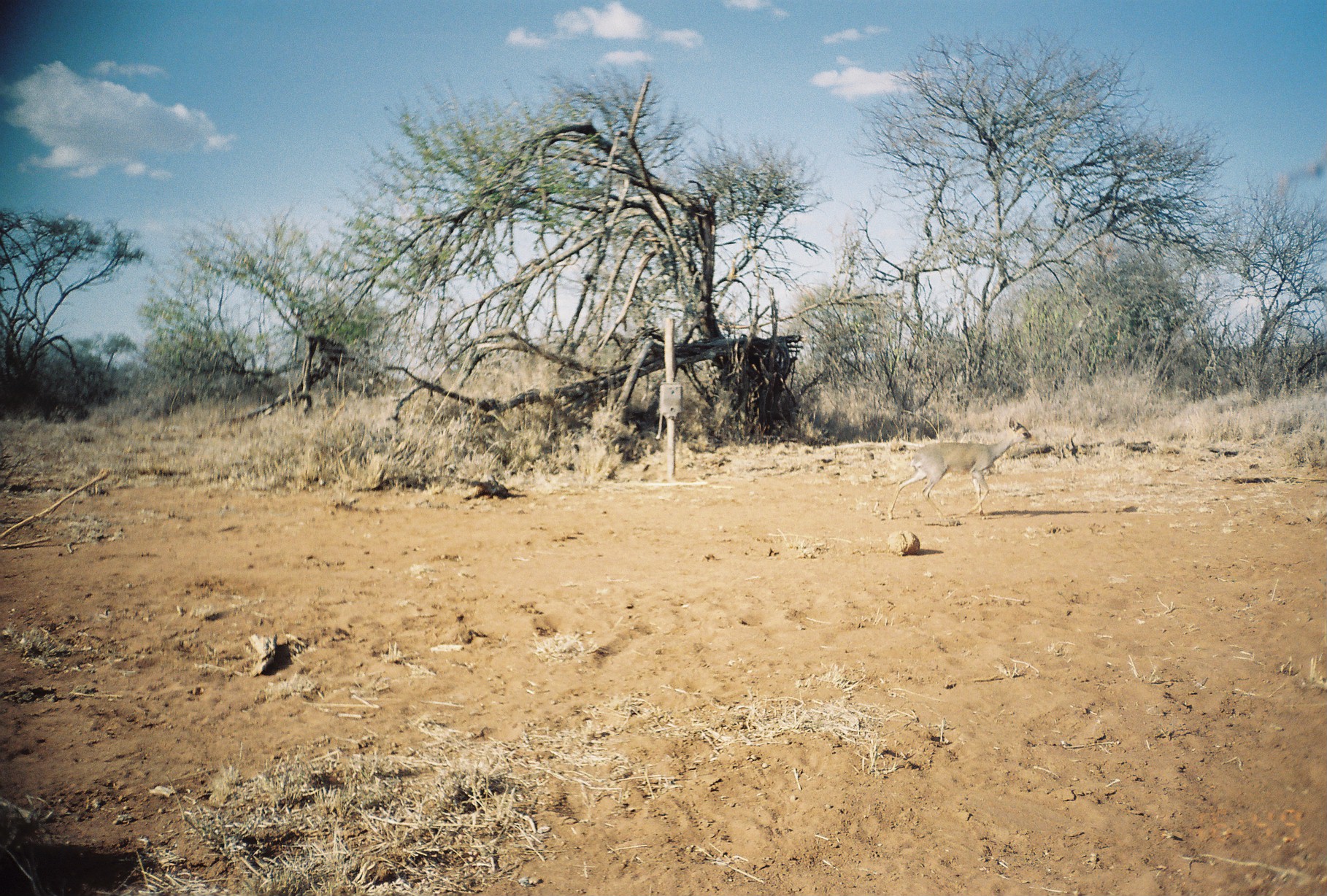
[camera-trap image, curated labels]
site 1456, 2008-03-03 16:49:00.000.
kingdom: Animalia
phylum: Chordata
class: Mammalia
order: Artiodactyla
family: Bovidae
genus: Madoqua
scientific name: Madoqua guentheri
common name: günther's dik-dik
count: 1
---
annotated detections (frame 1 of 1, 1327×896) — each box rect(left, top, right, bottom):
madoqua guentheri: rect(887, 413, 1039, 520)